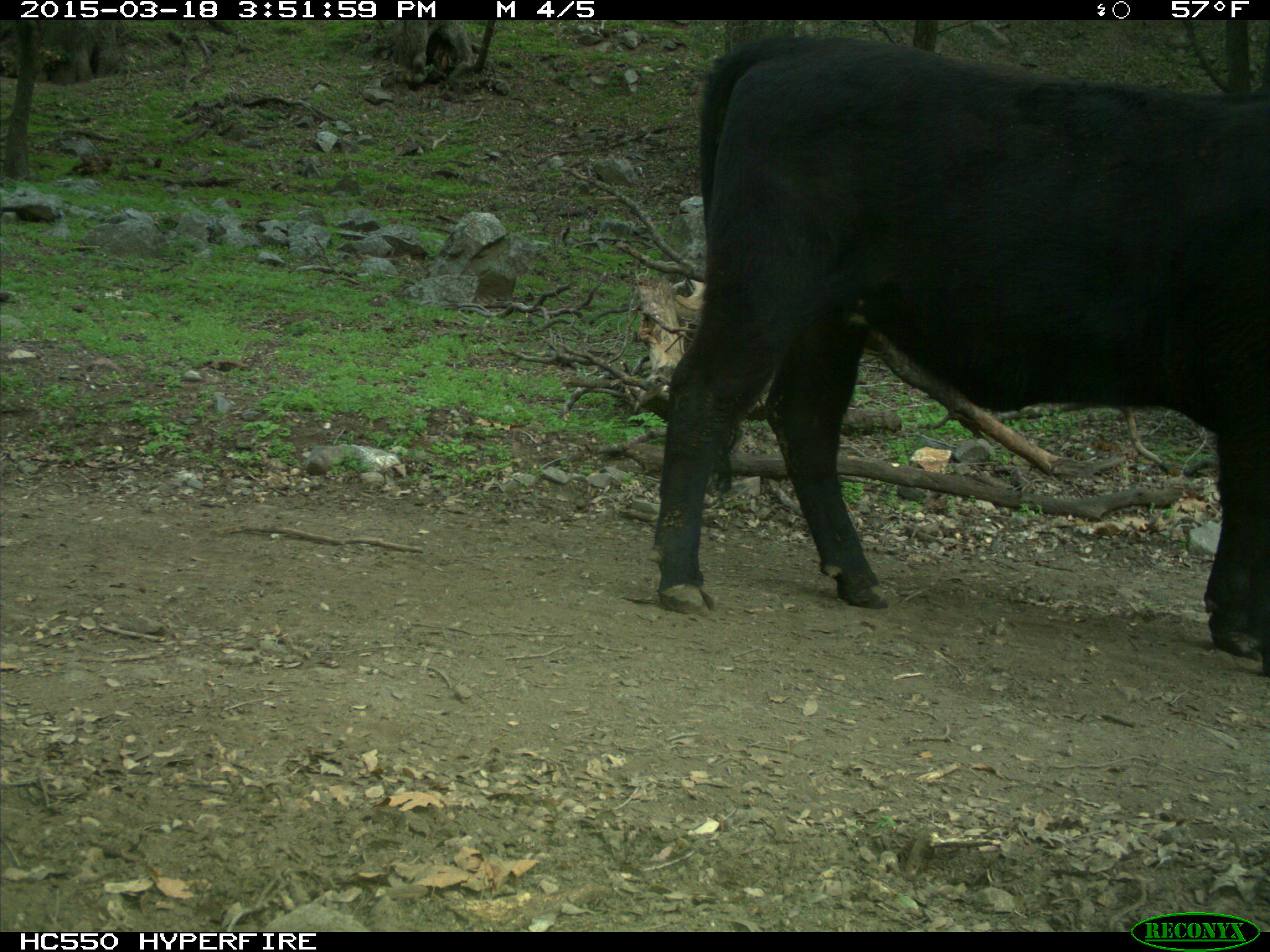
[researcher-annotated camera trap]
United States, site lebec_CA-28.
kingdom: Animalia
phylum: Chordata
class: Mammalia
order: Artiodactyla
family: Bovidae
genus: Bos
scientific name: Bos taurus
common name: domestic cow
Bos taurus (domestic cow).